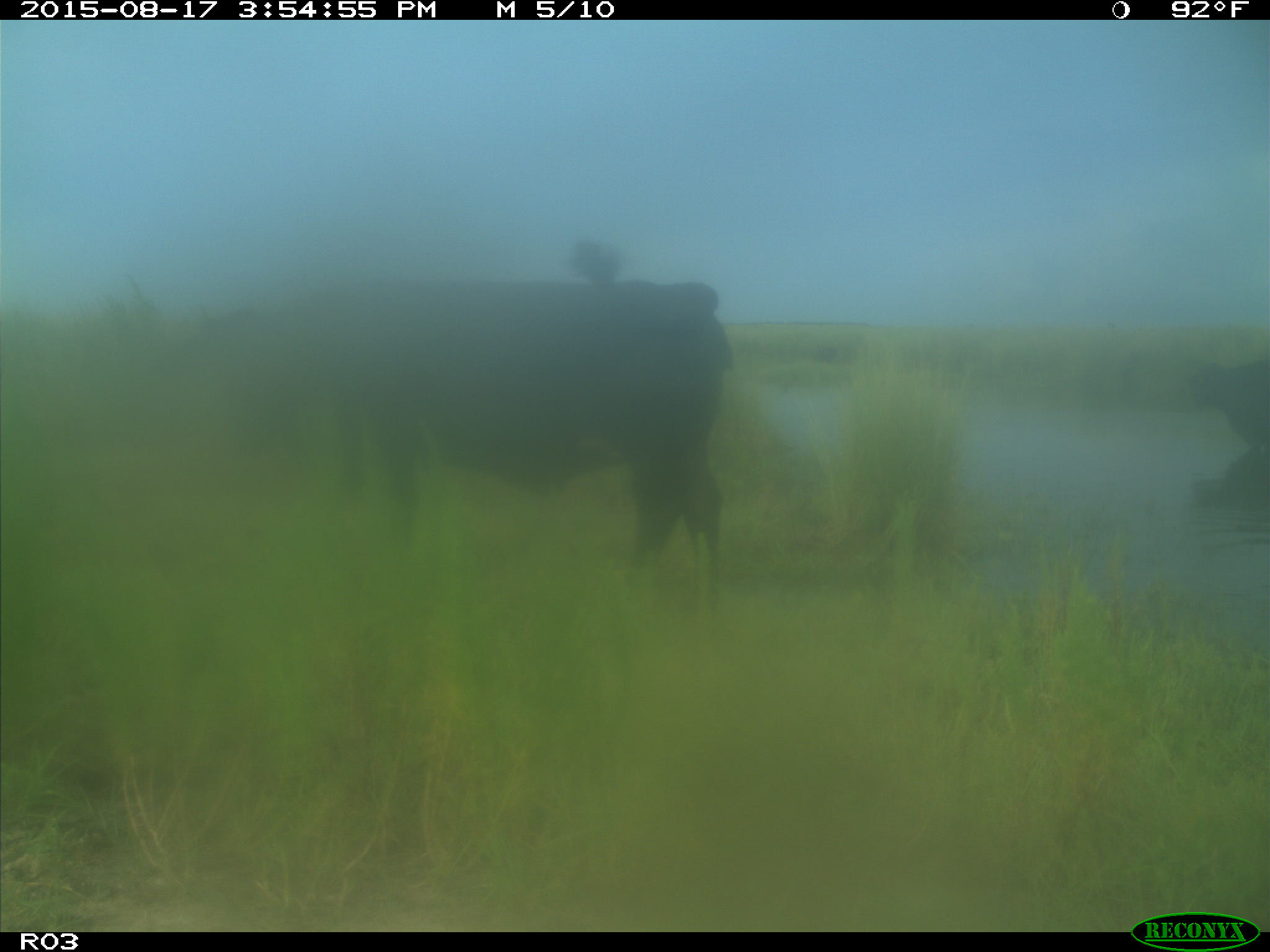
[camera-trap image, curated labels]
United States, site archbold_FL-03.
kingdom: Animalia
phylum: Chordata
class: Mammalia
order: Artiodactyla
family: Bovidae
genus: Bos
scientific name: Bos taurus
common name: domestic cow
Bos taurus (domestic cow).